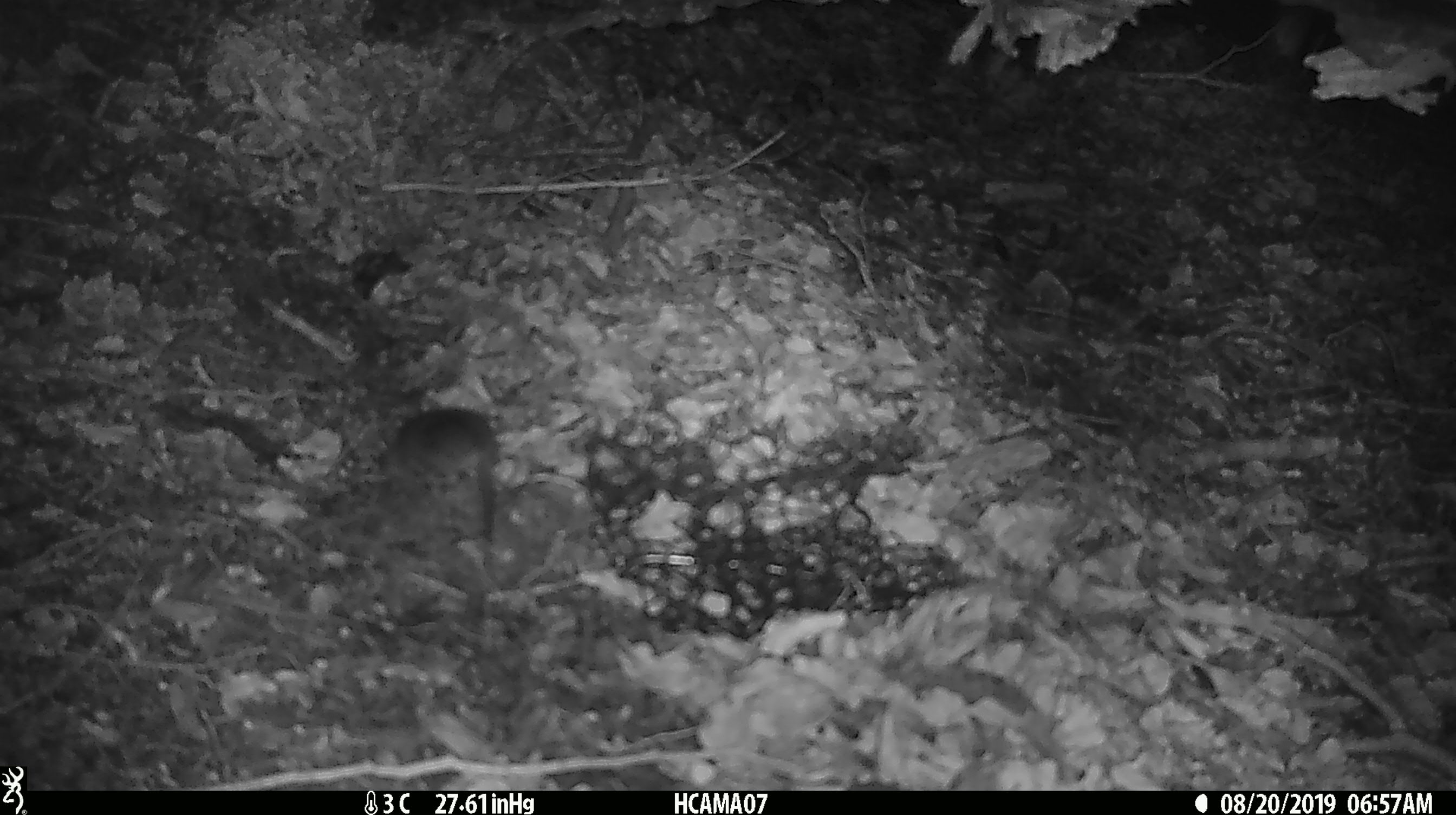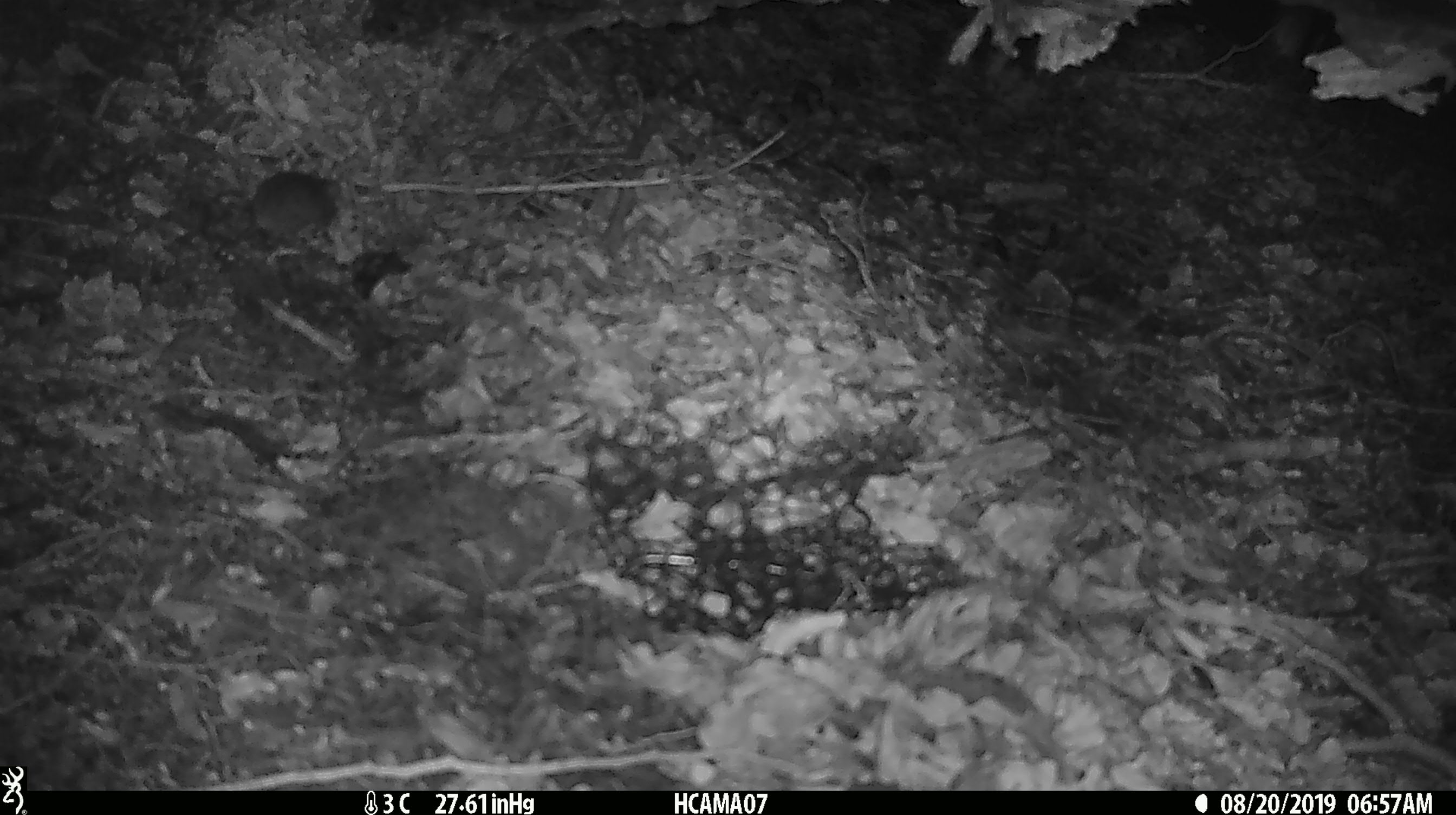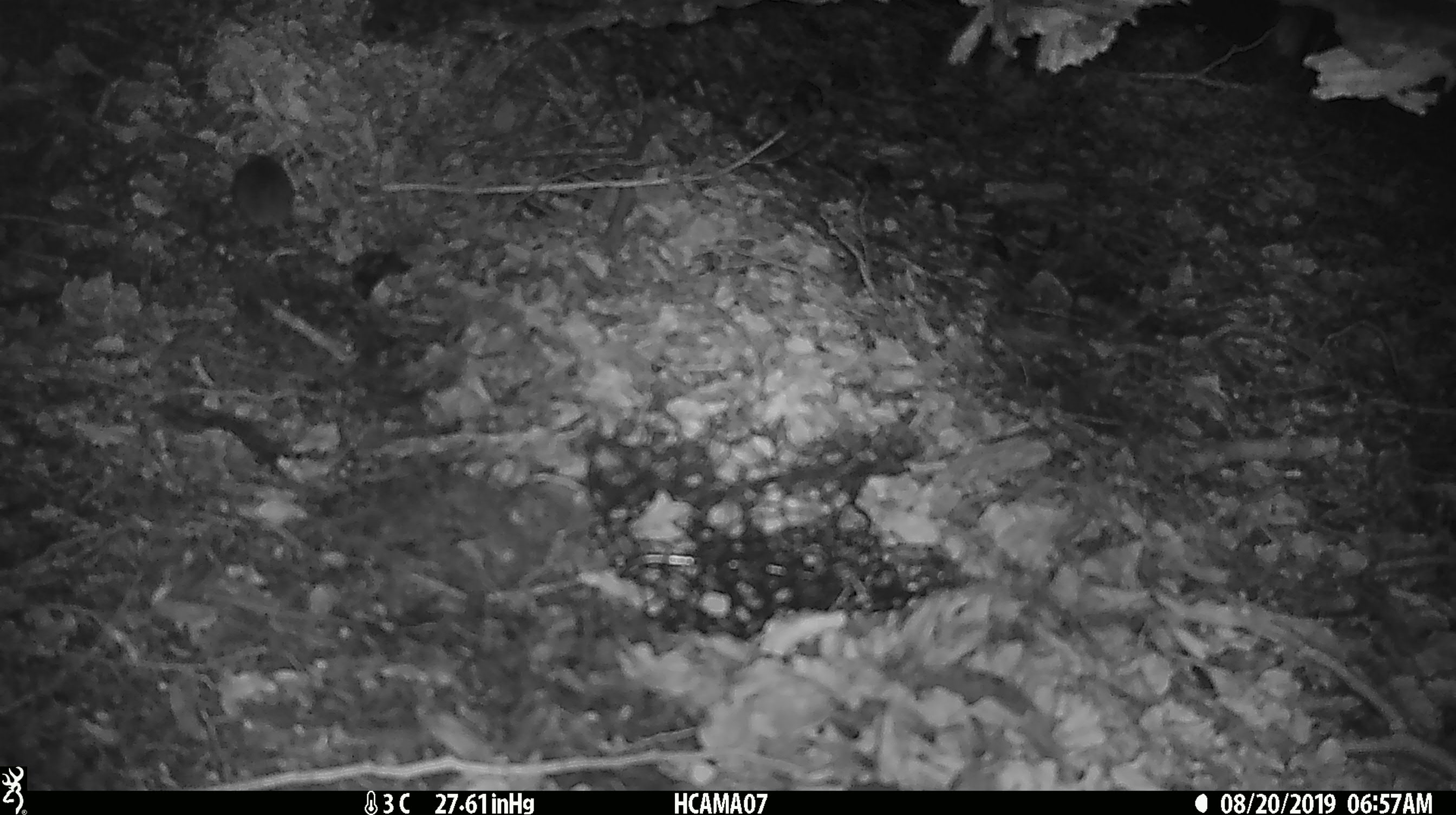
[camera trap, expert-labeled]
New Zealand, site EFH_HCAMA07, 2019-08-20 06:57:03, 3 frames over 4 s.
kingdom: Animalia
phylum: Chordata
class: Mammalia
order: Rodentia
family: Muridae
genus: Mus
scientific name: Mus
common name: mouse